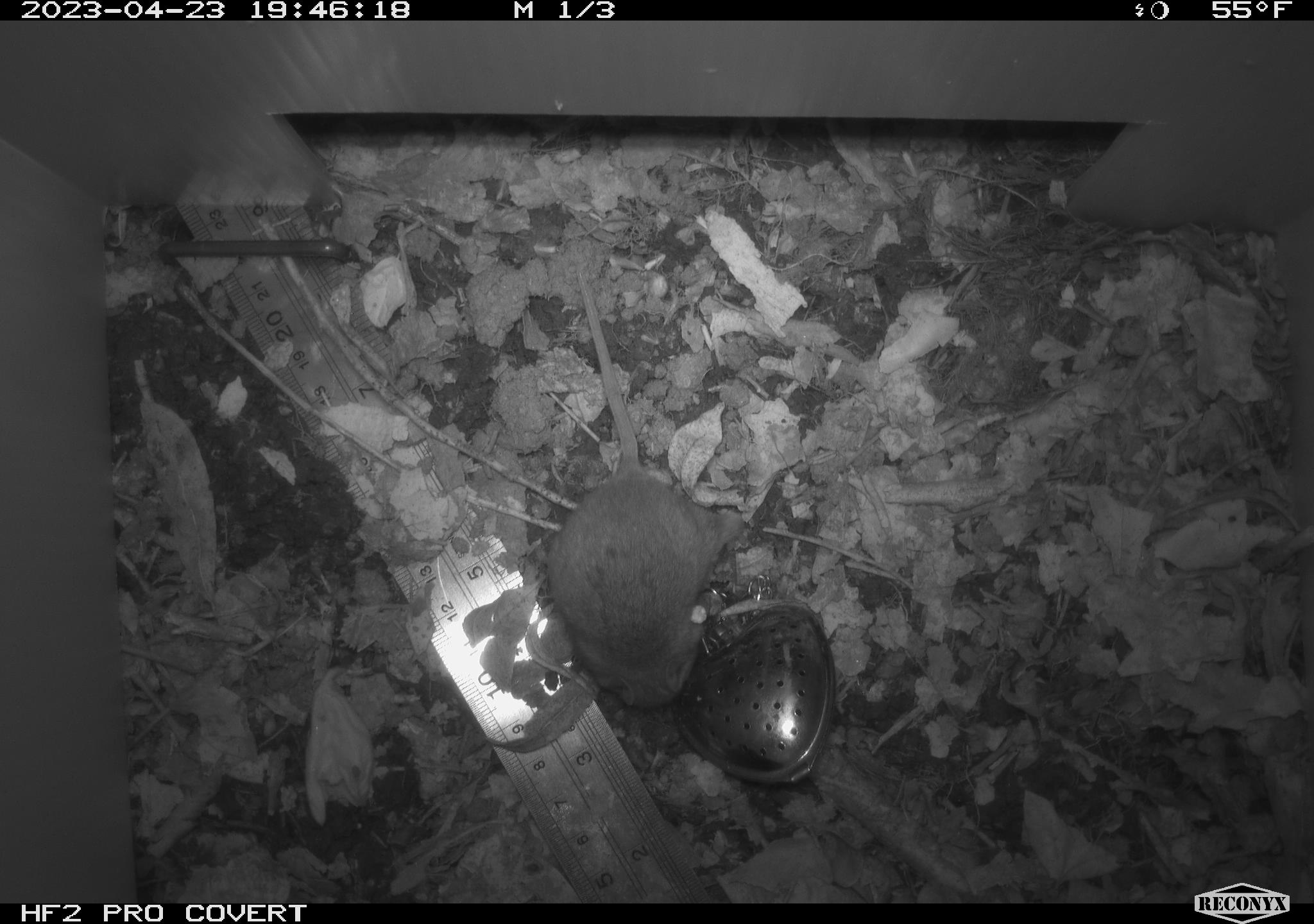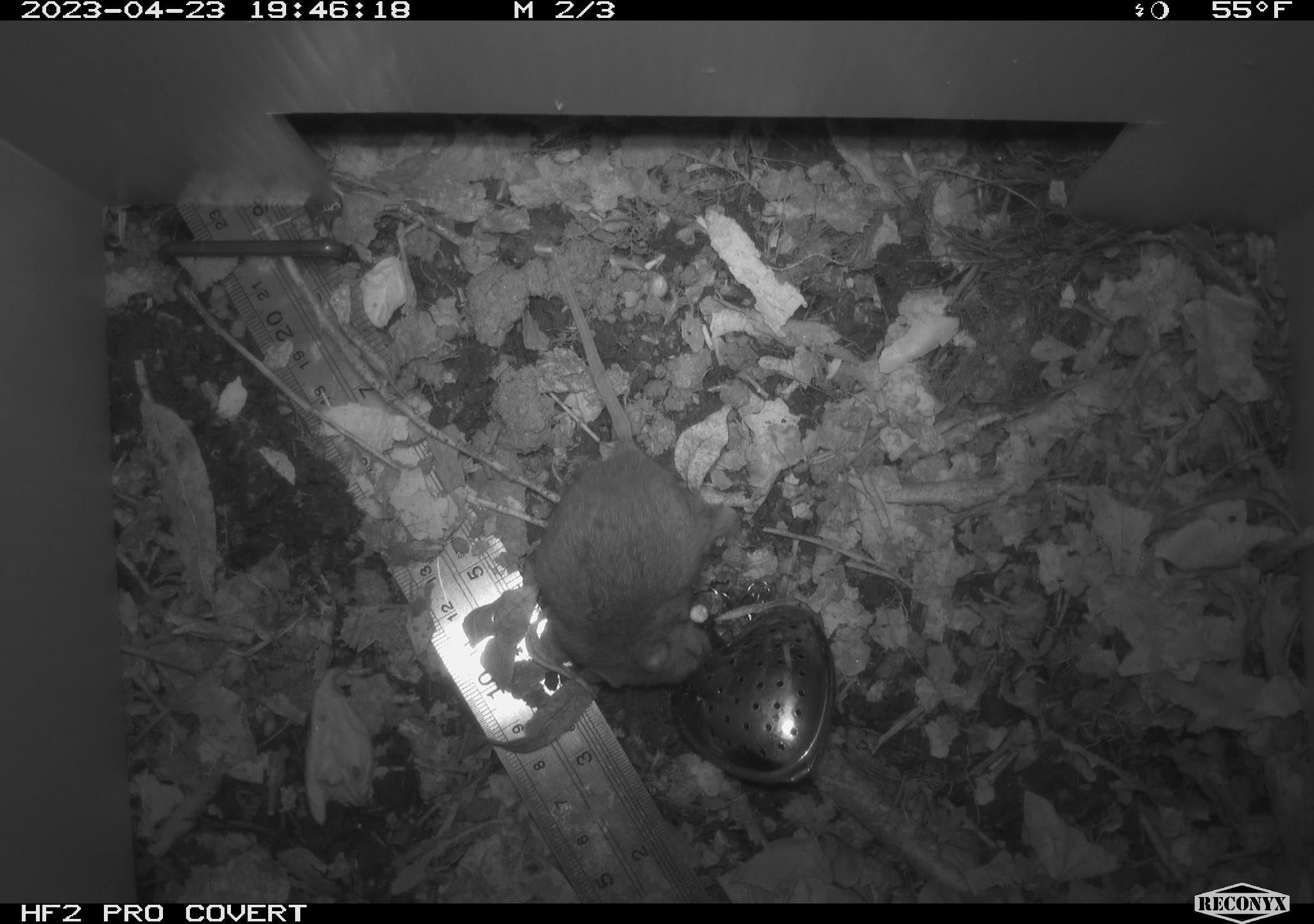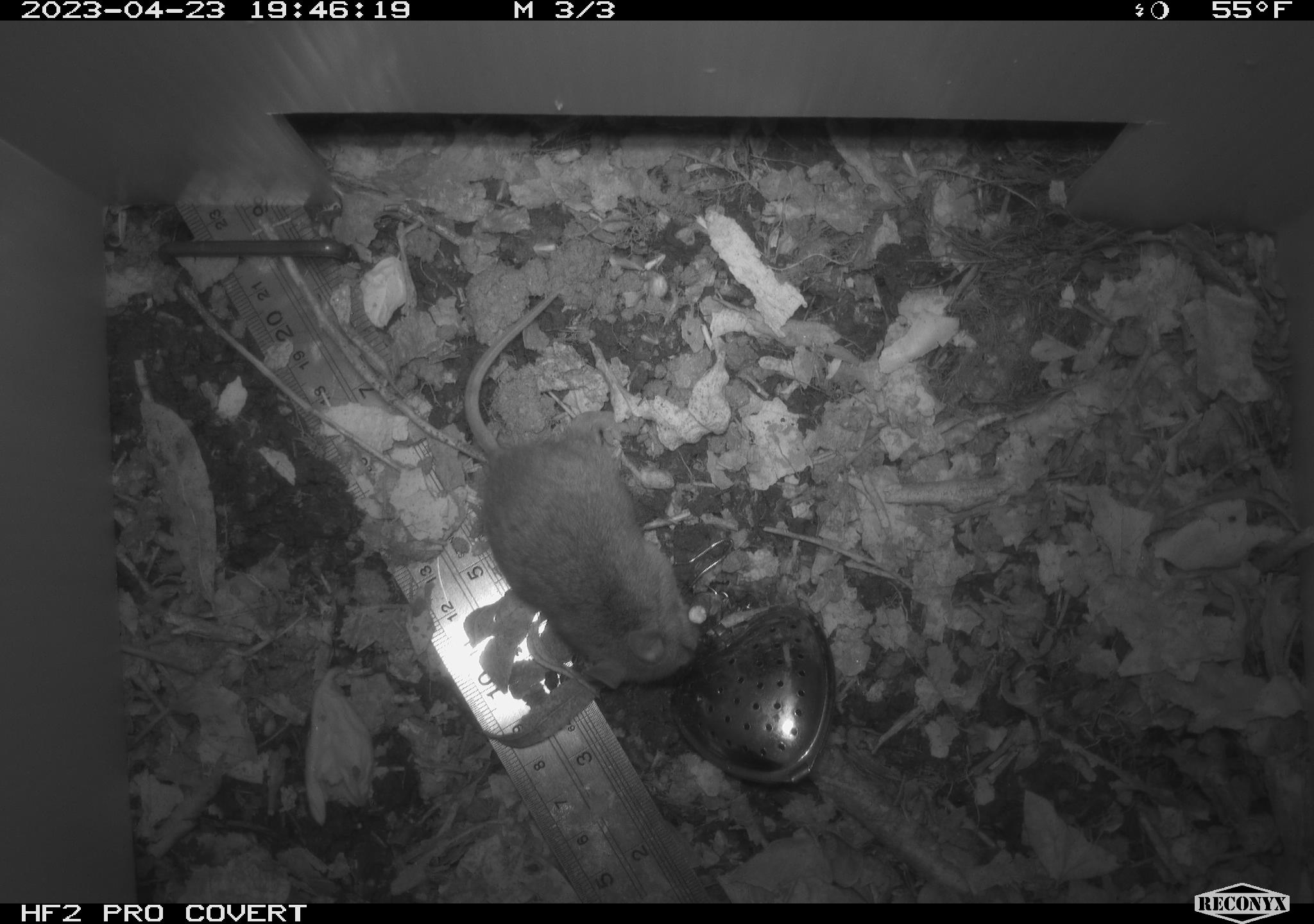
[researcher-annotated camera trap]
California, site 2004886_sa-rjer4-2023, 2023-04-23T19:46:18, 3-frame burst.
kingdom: Animalia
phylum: Chordata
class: Mammalia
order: Rodentia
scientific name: Rodentia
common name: mouse species